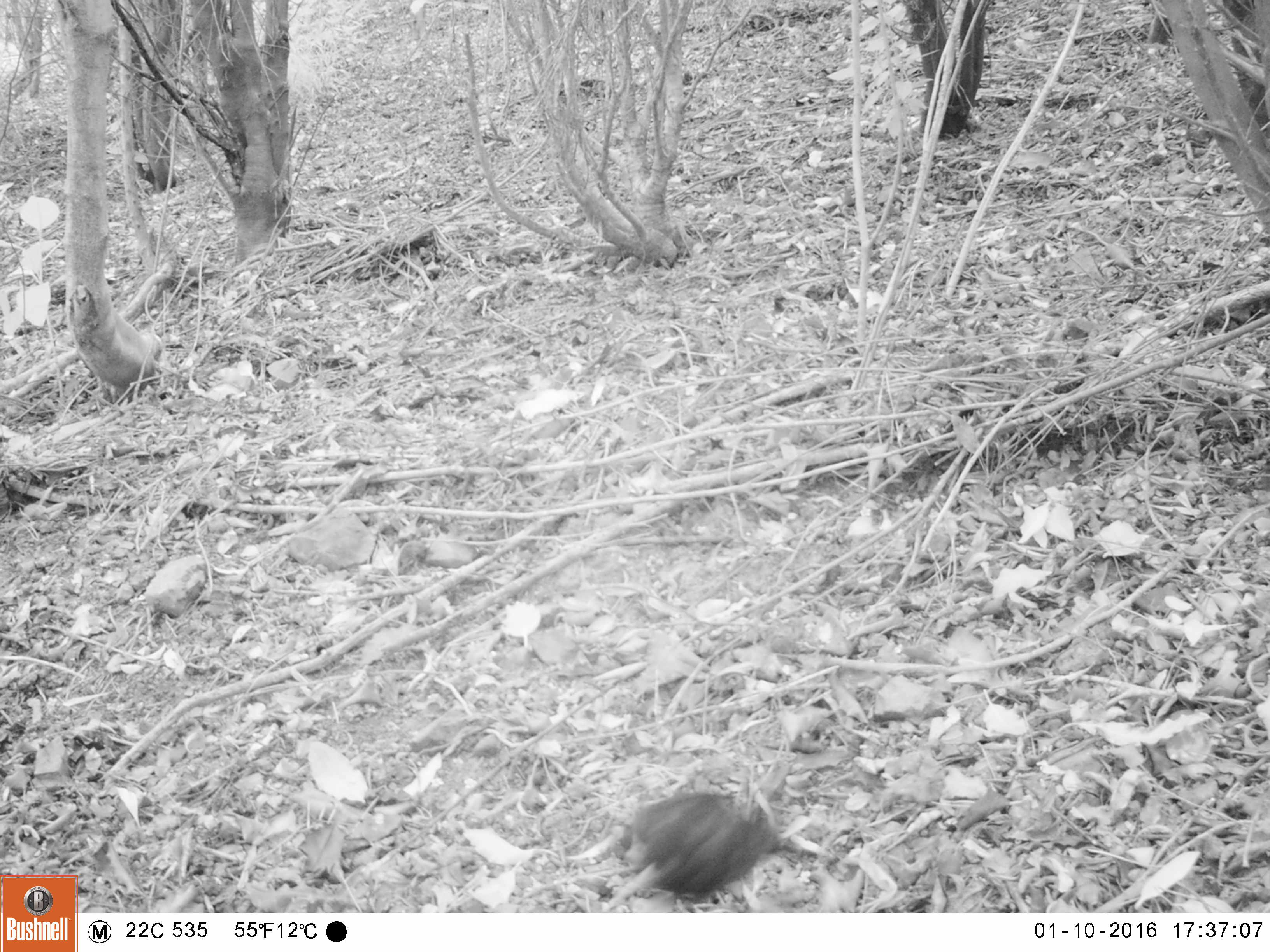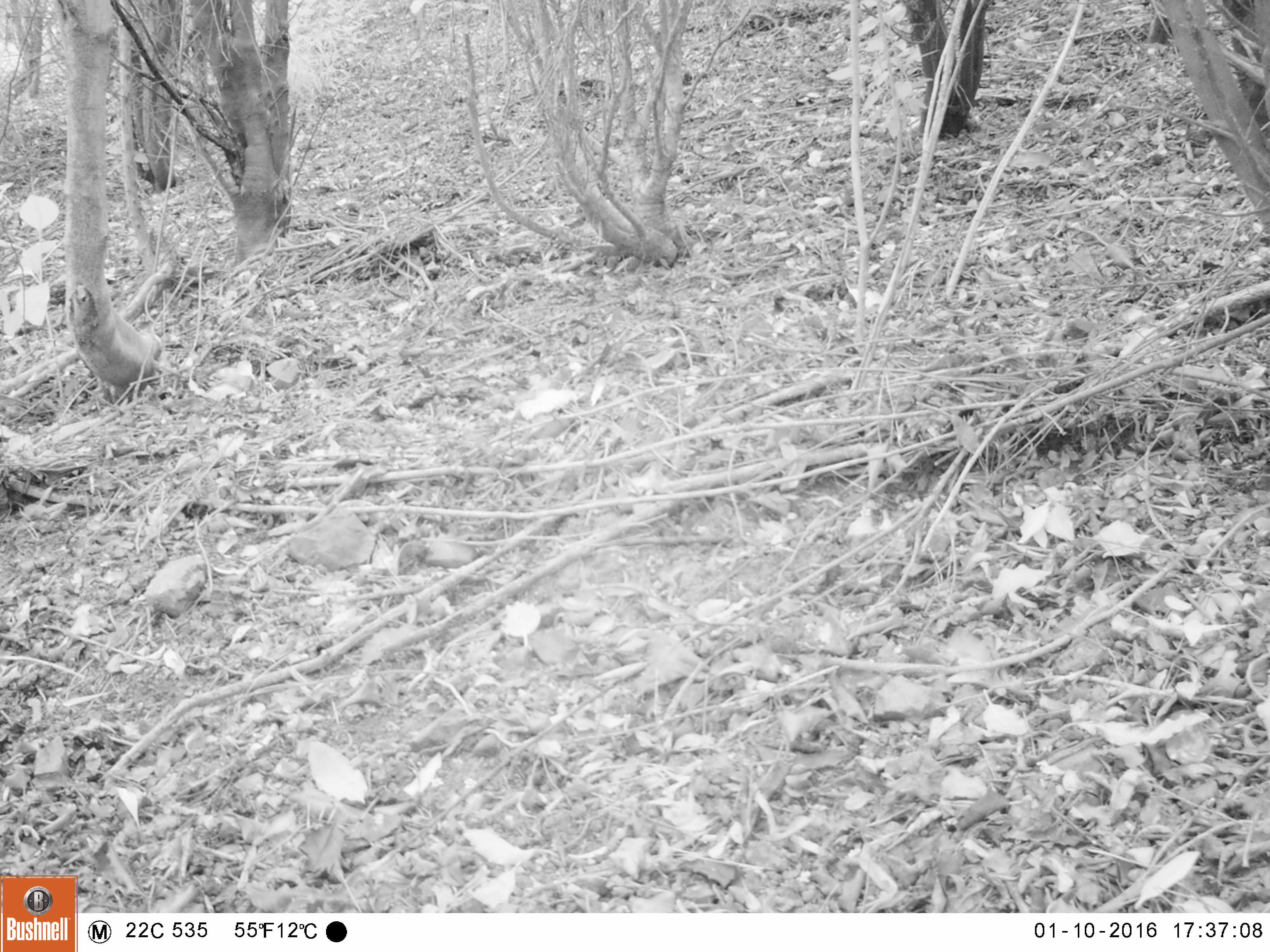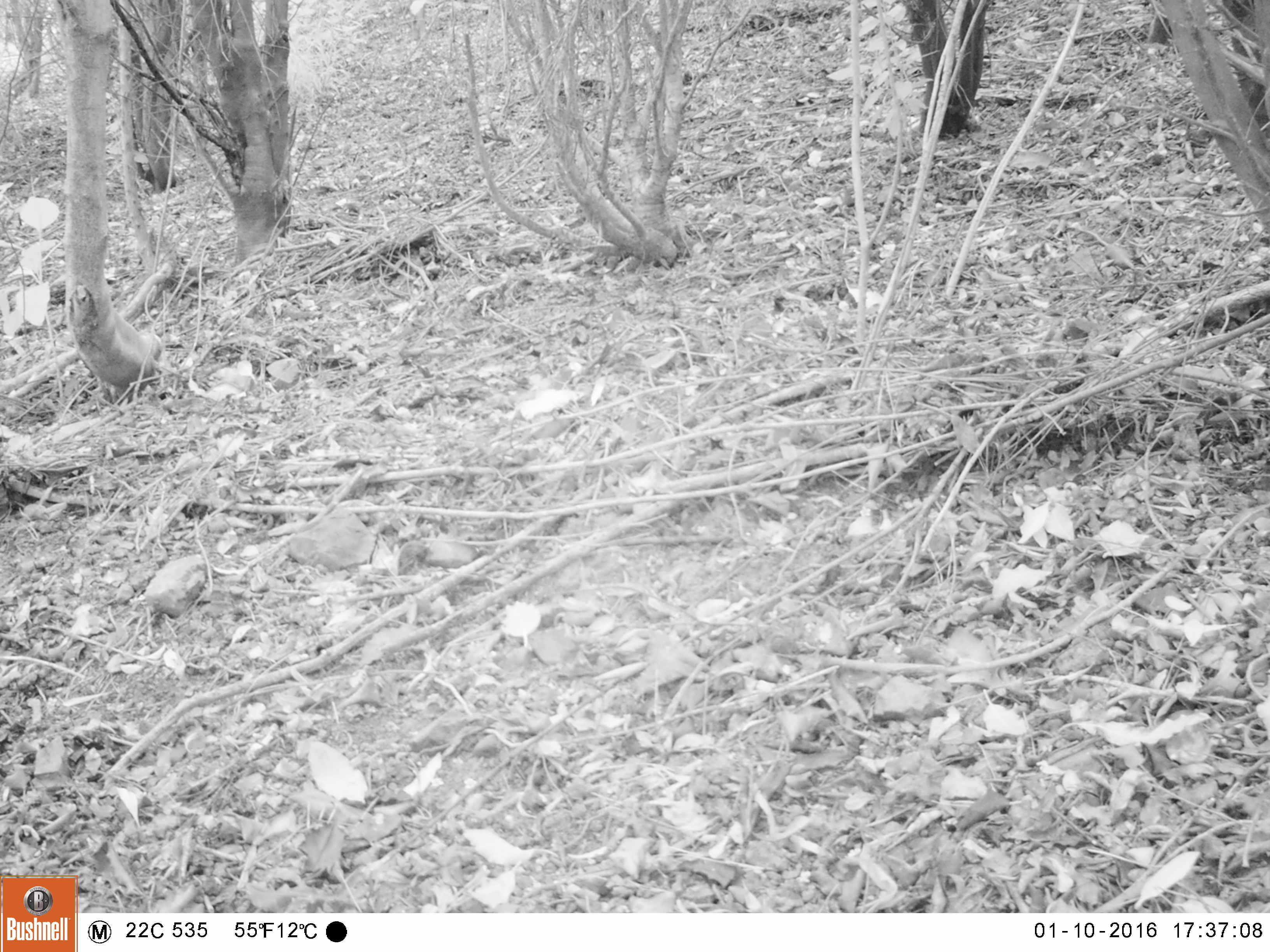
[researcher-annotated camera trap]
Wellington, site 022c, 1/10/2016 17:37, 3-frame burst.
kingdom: Animalia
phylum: Chordata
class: Aves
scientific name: Aves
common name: bird